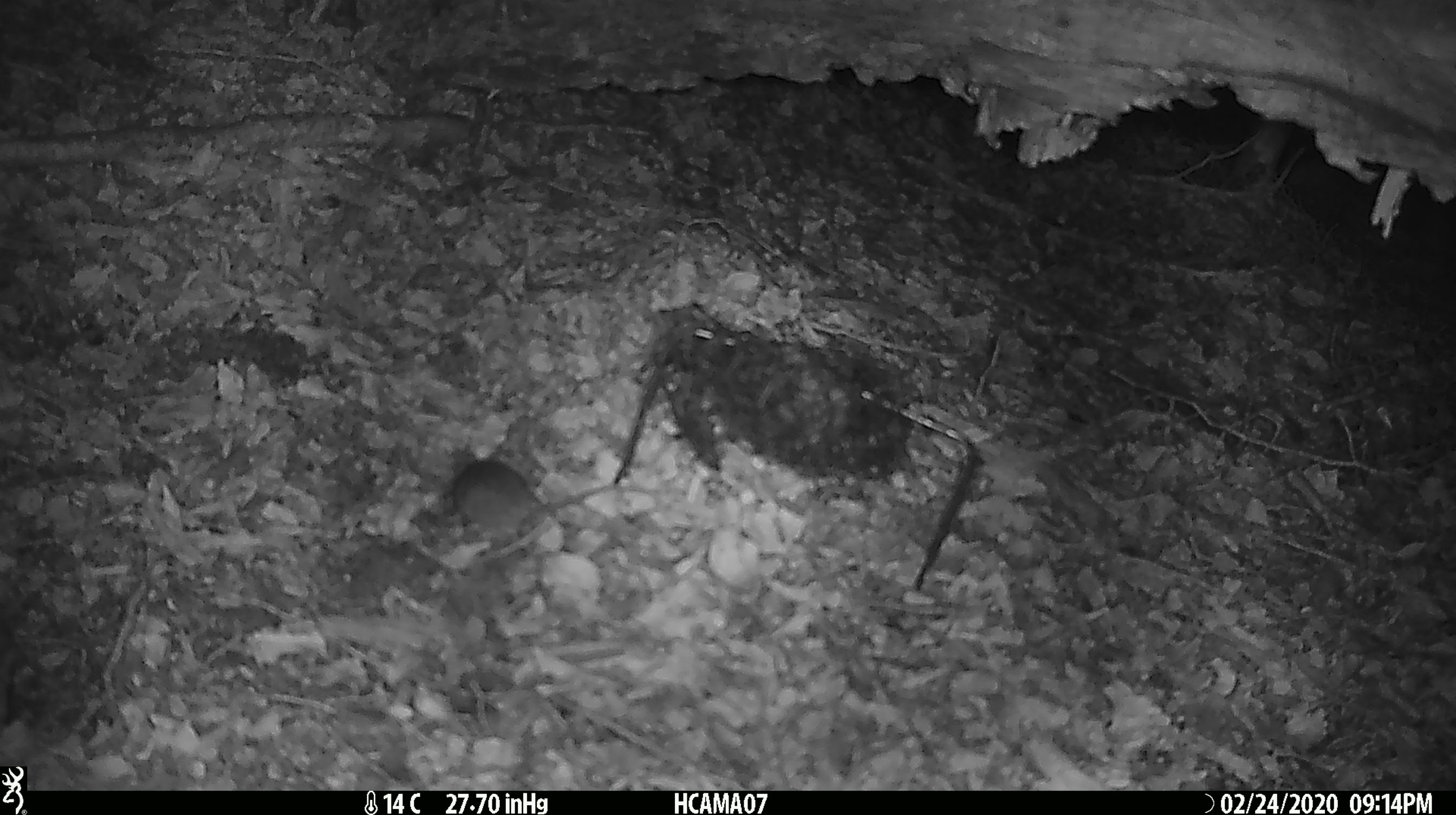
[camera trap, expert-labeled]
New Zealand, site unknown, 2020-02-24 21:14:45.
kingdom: Animalia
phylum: Chordata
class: Mammalia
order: Rodentia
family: Muridae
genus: Mus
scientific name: Mus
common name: mouse